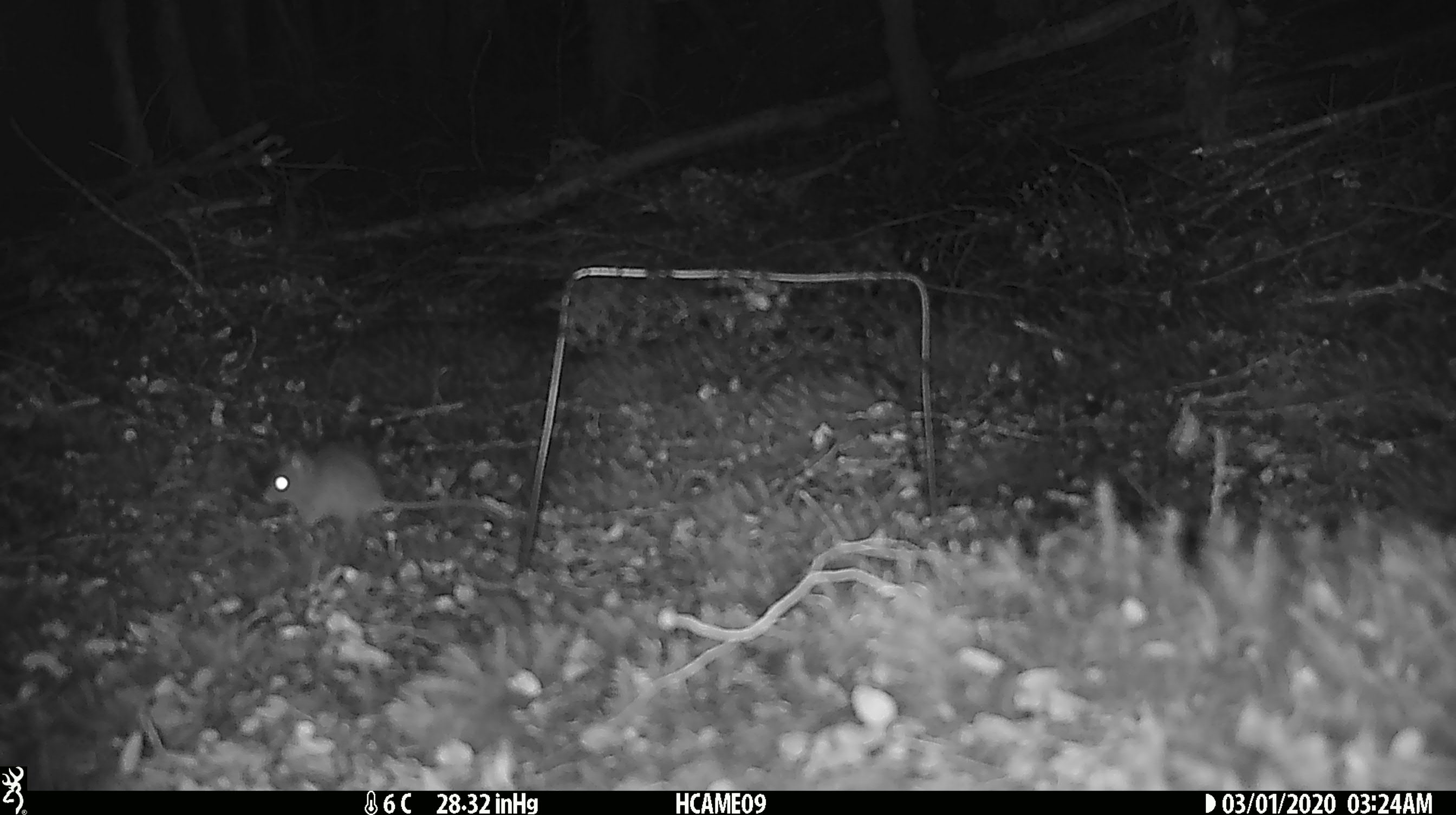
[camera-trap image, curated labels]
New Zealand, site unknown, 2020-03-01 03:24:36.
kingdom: Animalia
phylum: Chordata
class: Mammalia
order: Rodentia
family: Muridae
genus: Mus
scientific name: Mus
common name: mouse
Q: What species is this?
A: Mouse (Mus).